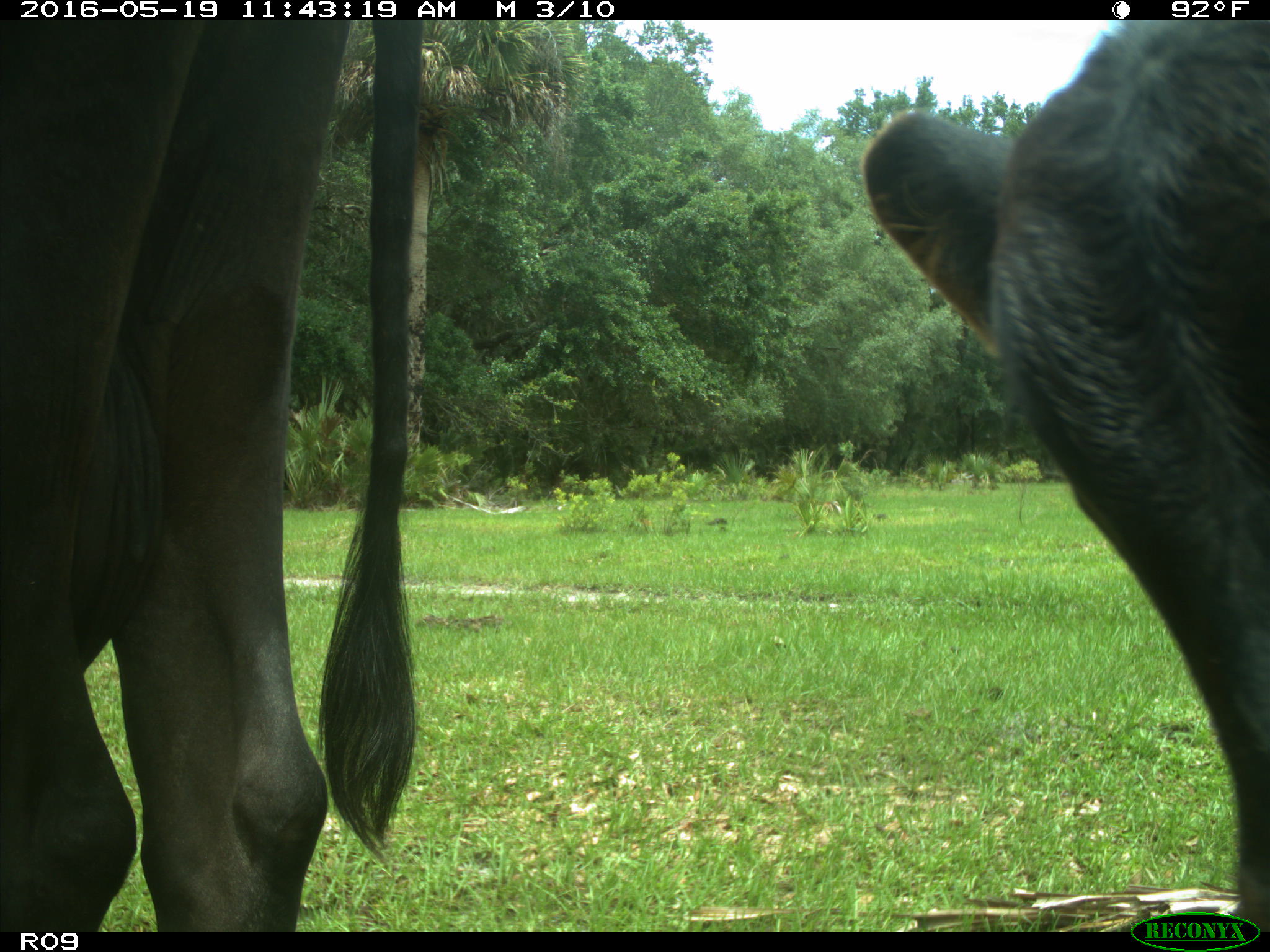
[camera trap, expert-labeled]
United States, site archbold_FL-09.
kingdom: Animalia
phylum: Chordata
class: Mammalia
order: Artiodactyla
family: Bovidae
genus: Bos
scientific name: Bos taurus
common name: domestic cow